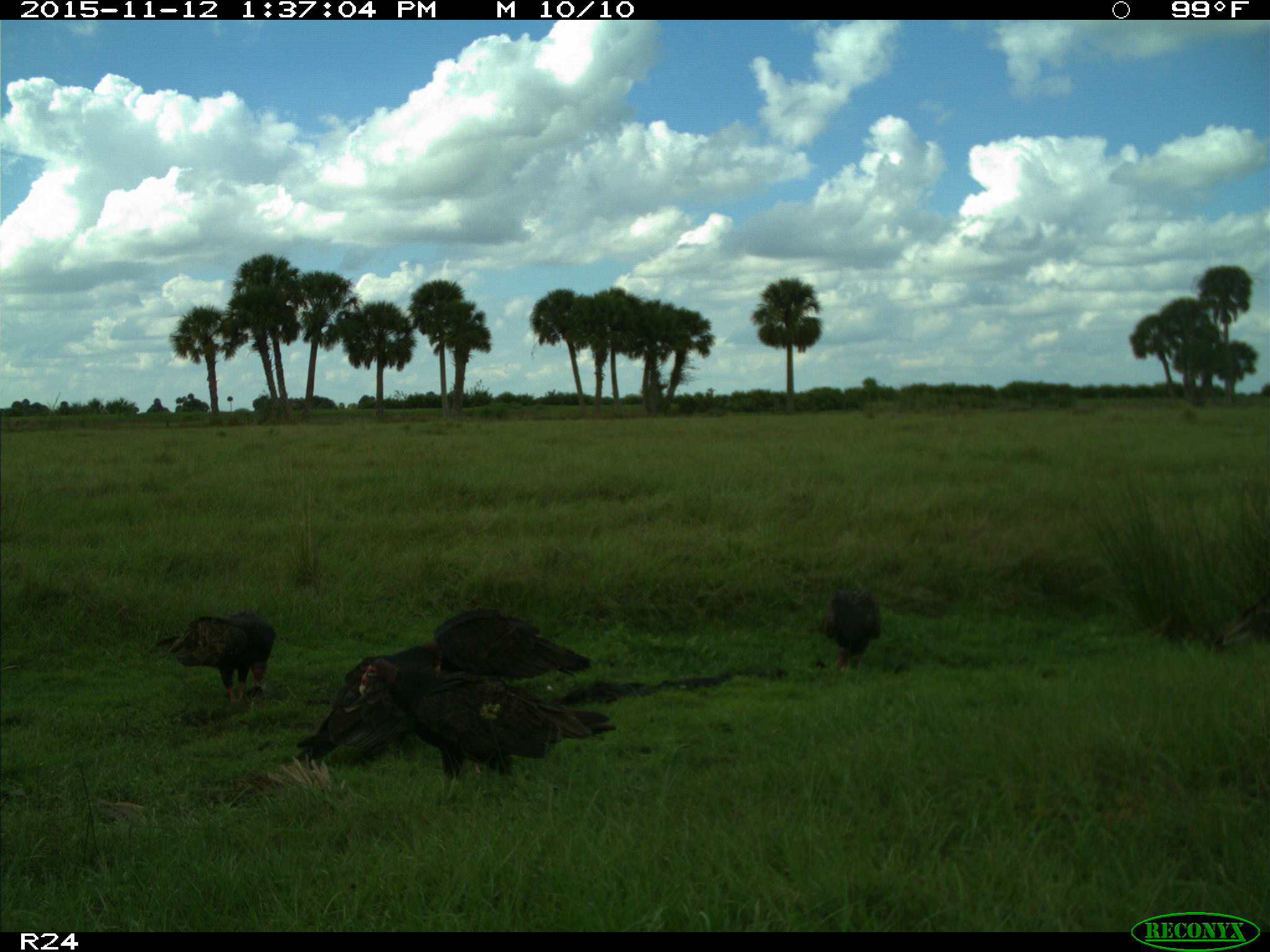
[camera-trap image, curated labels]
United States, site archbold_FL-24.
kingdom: Animalia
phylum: Chordata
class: Aves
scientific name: Aves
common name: birds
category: unidentified bird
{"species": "unidentified bird (birds) (Aves)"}